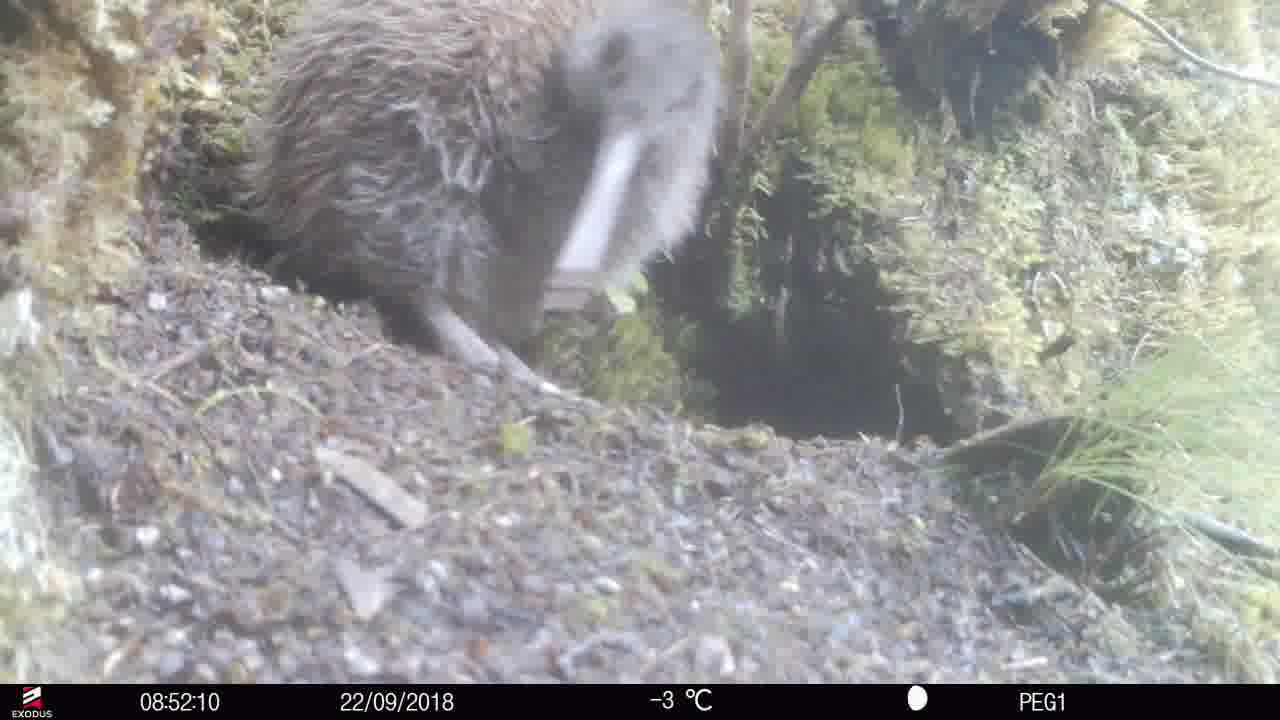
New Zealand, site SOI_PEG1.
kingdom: Animalia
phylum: Chordata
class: Aves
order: Apterygiformes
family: Apterygidae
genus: Apteryx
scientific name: Apteryx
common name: kiwi